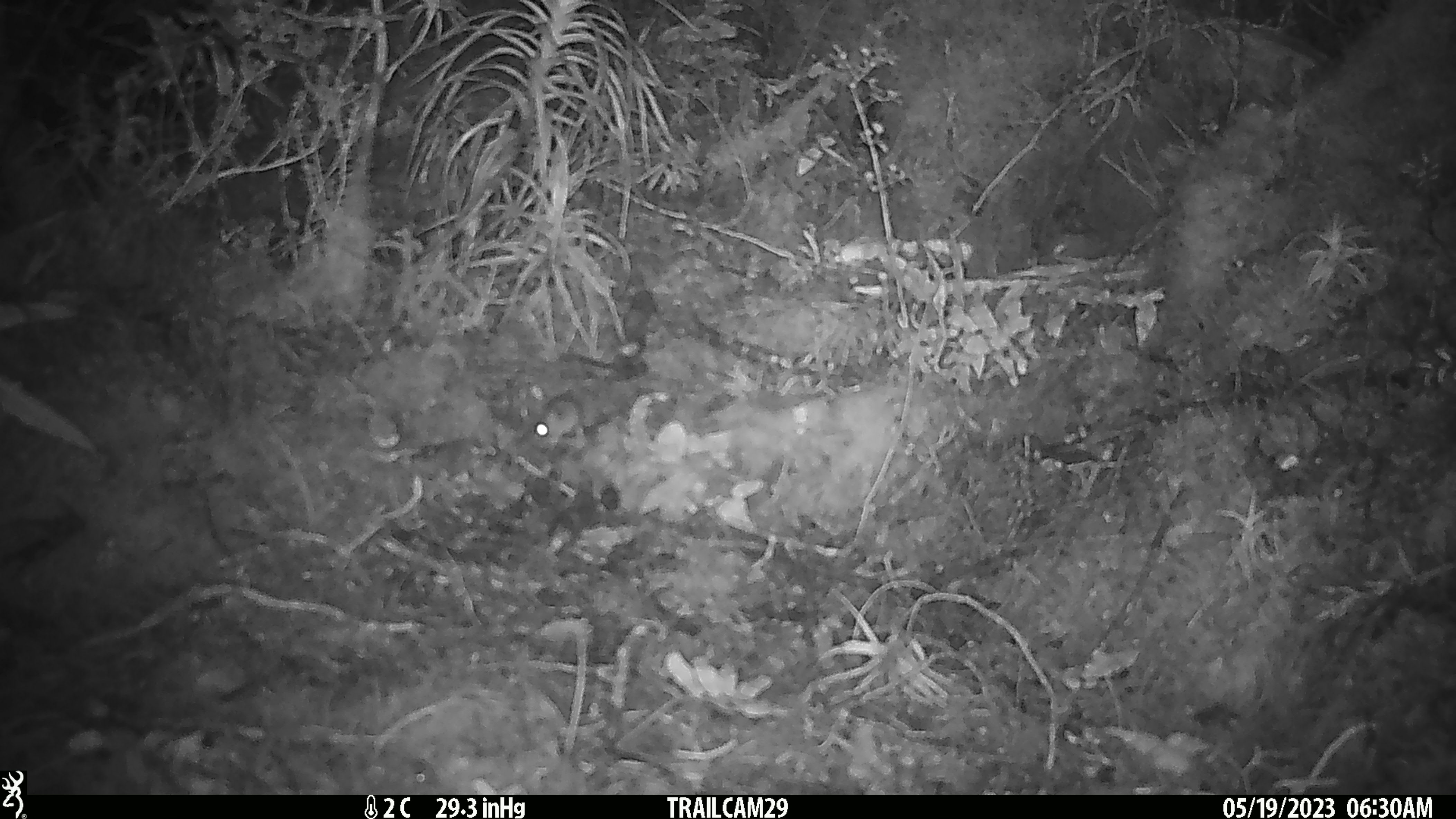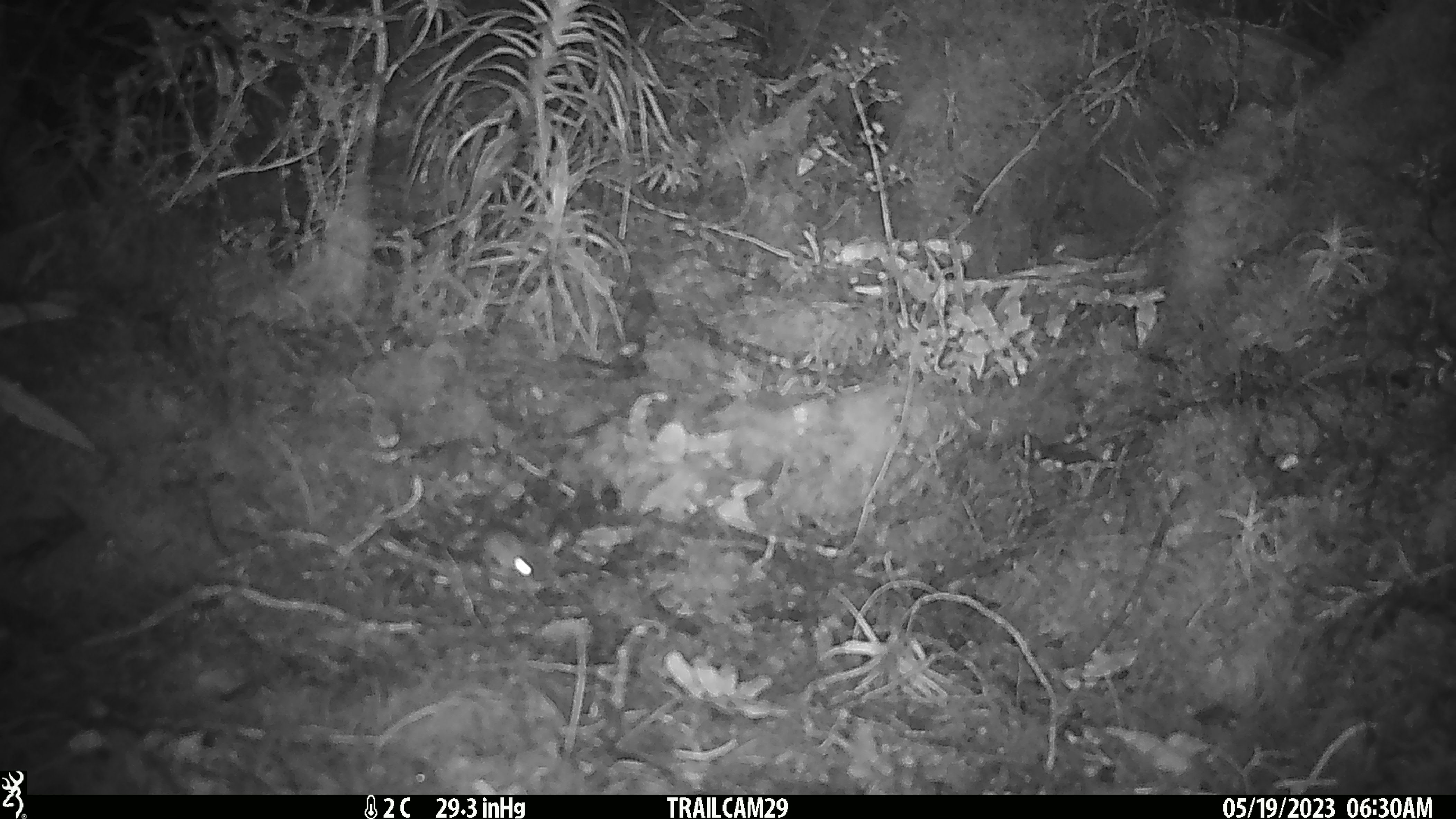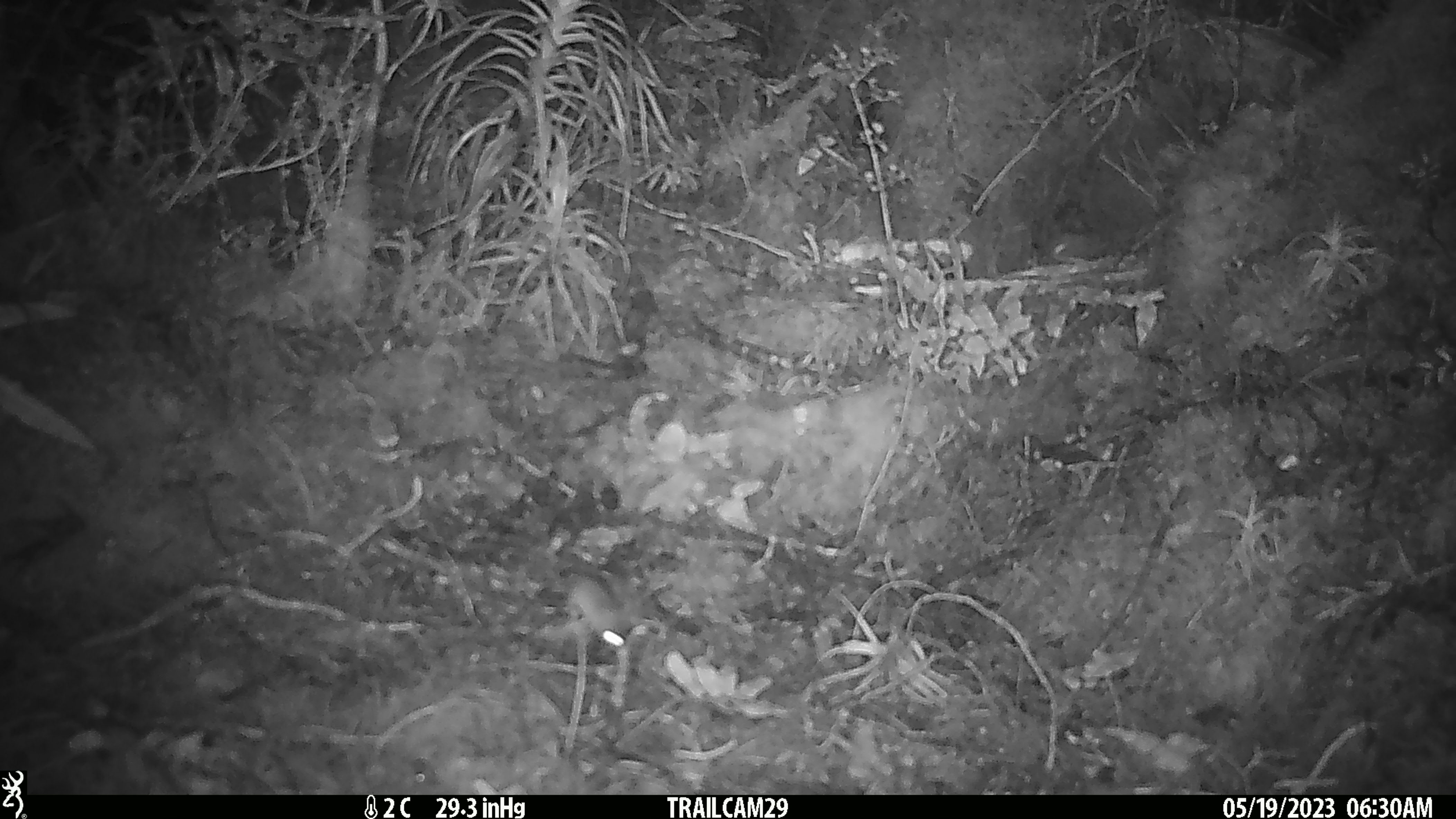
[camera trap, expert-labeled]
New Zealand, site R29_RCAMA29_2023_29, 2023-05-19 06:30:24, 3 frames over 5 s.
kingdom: Animalia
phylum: Chordata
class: Mammalia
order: Rodentia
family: Muridae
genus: Mus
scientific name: Mus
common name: mouse